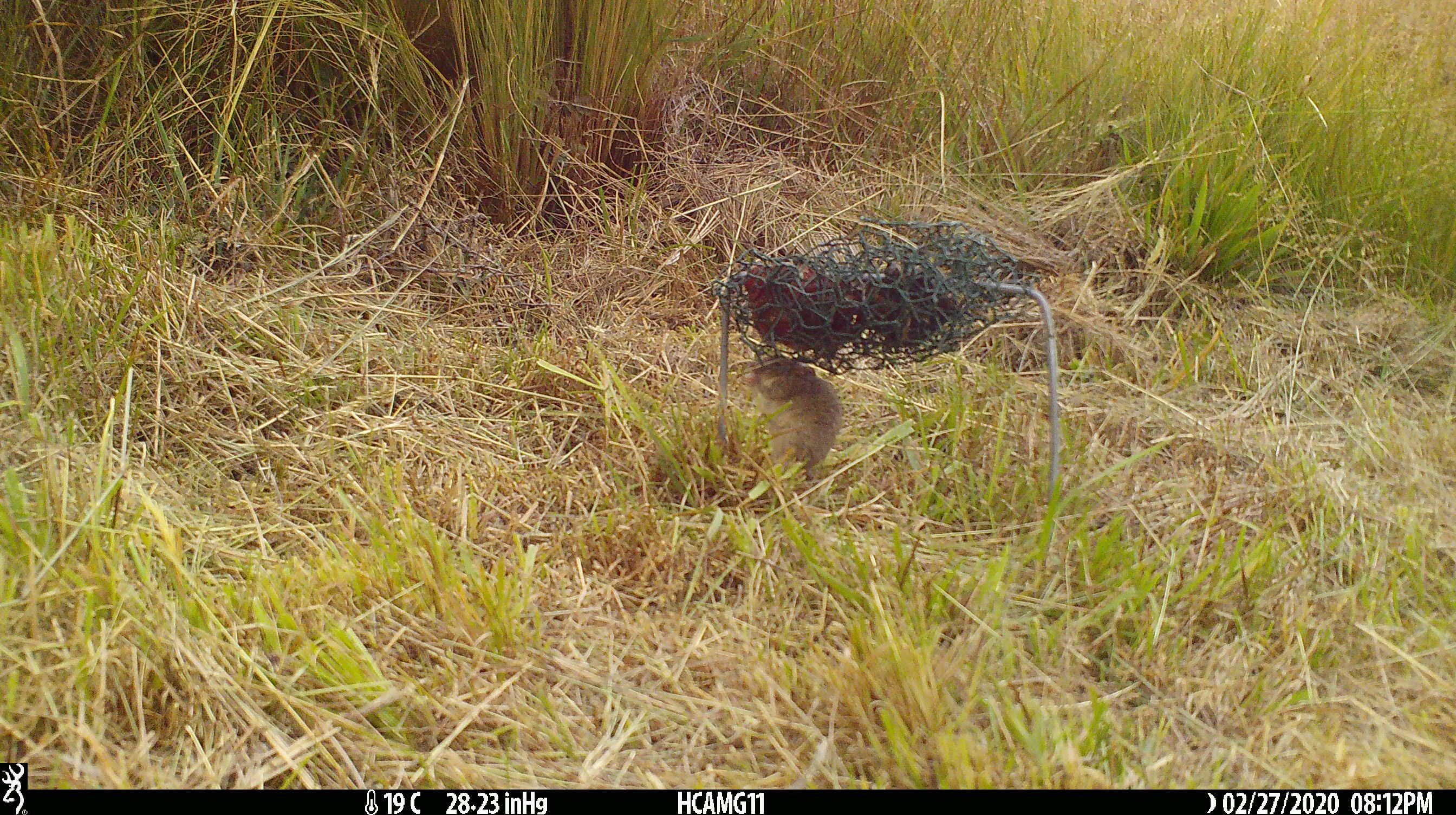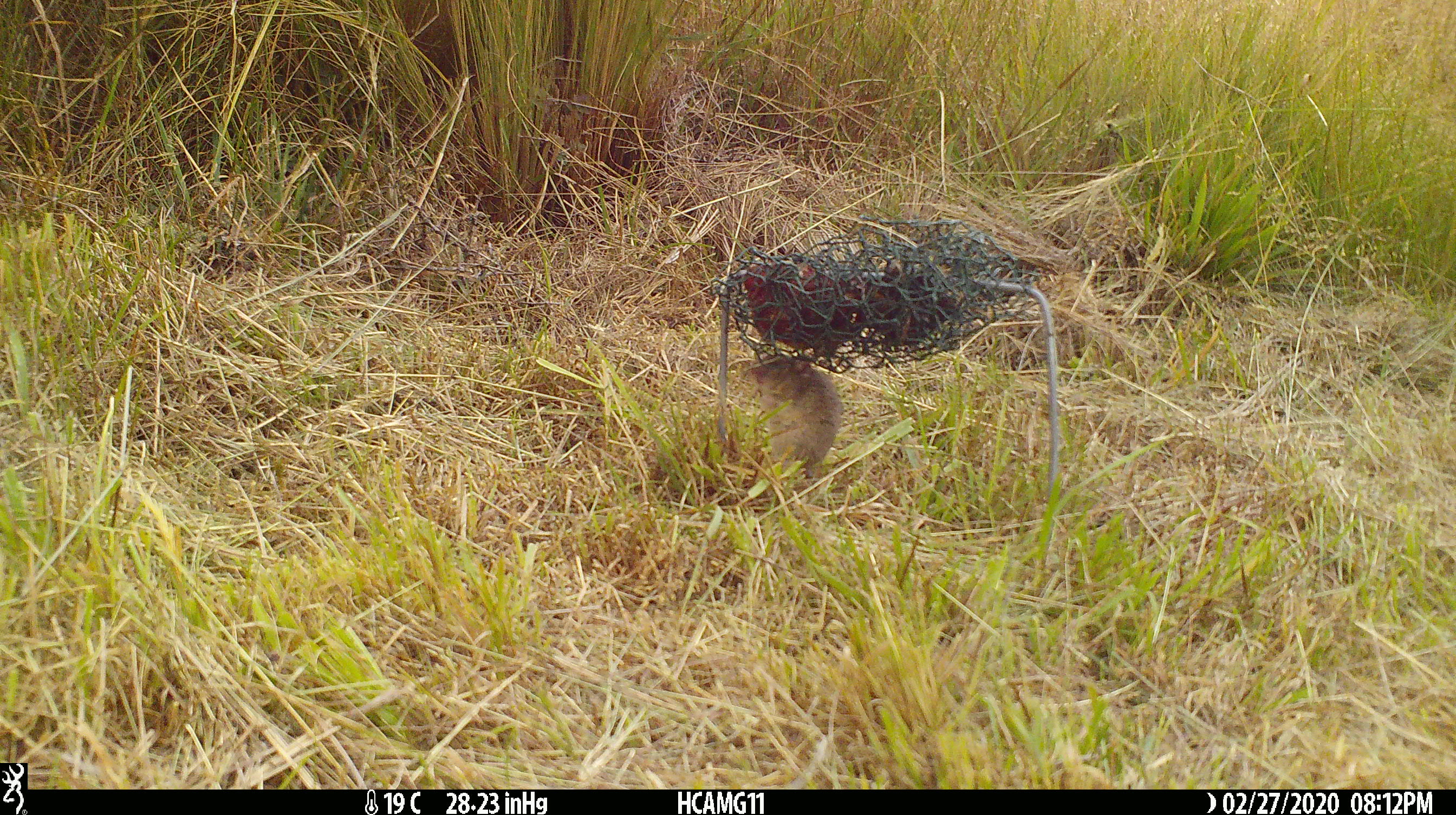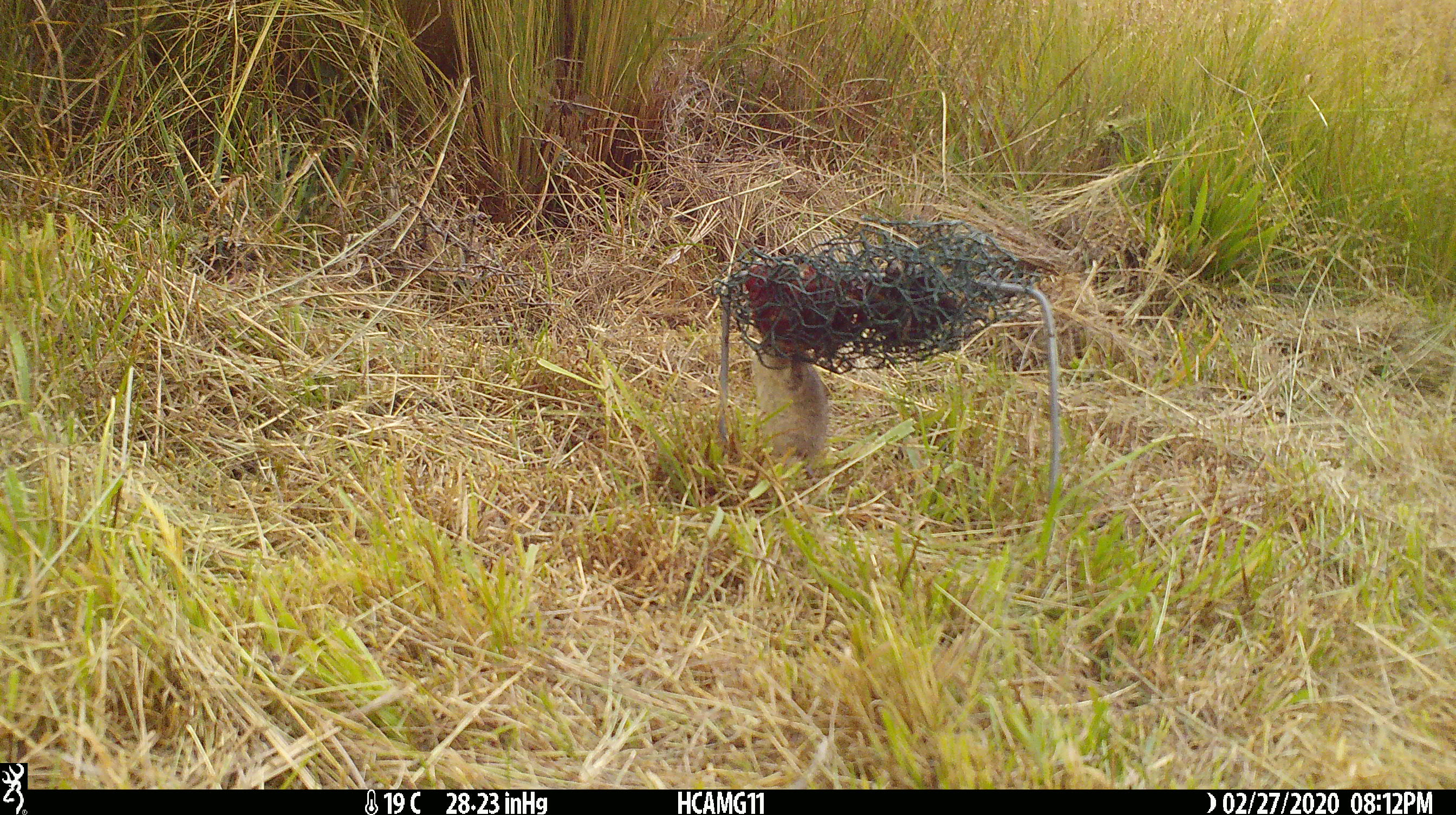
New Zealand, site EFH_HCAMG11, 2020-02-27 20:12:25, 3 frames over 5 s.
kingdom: Animalia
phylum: Chordata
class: Mammalia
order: Rodentia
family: Muridae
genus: Mus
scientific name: Mus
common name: mouse